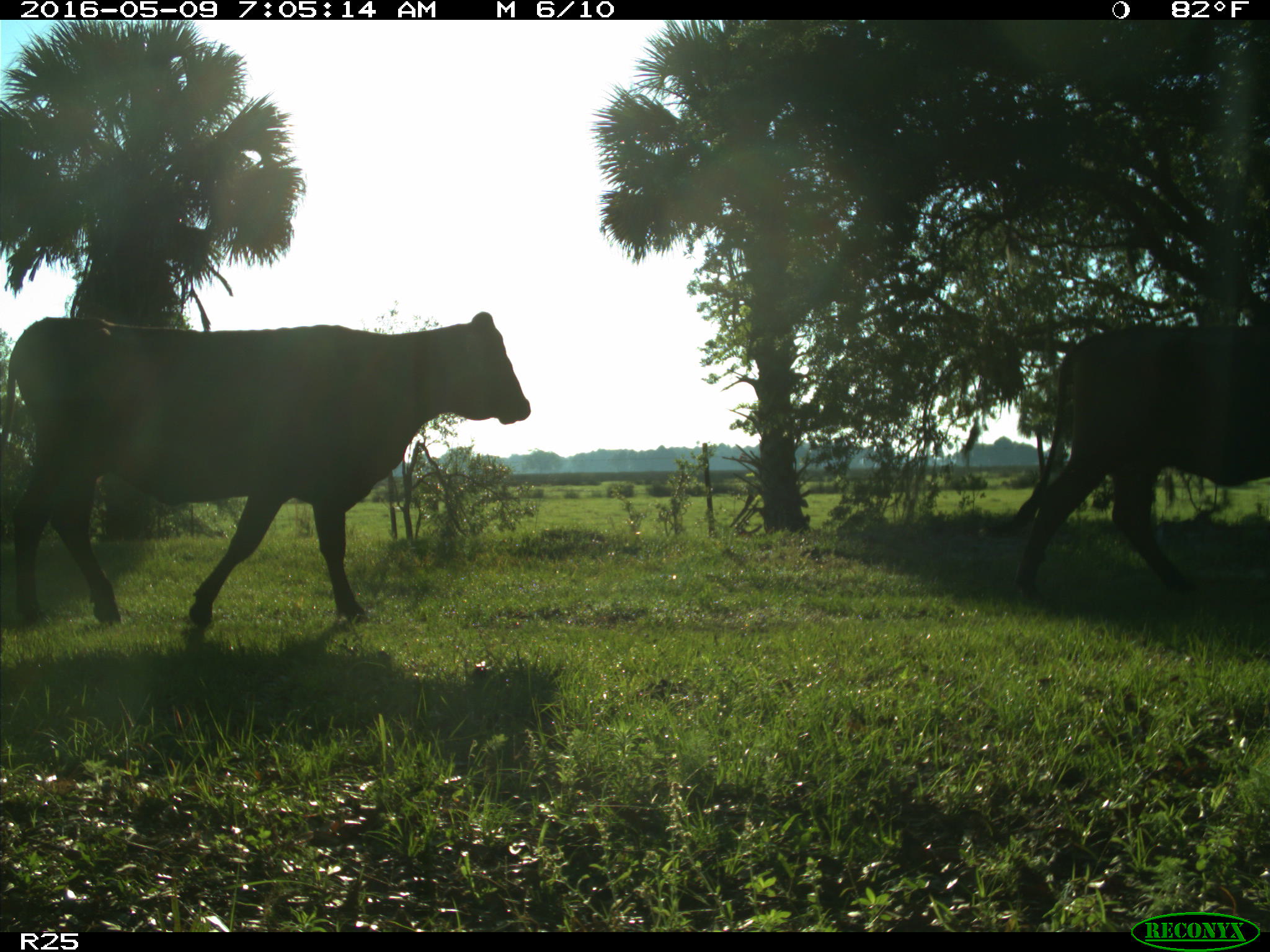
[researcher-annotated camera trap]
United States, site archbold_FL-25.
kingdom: Animalia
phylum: Chordata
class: Mammalia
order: Artiodactyla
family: Bovidae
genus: Bos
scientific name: Bos taurus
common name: domestic cow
Bos taurus (domestic cow).